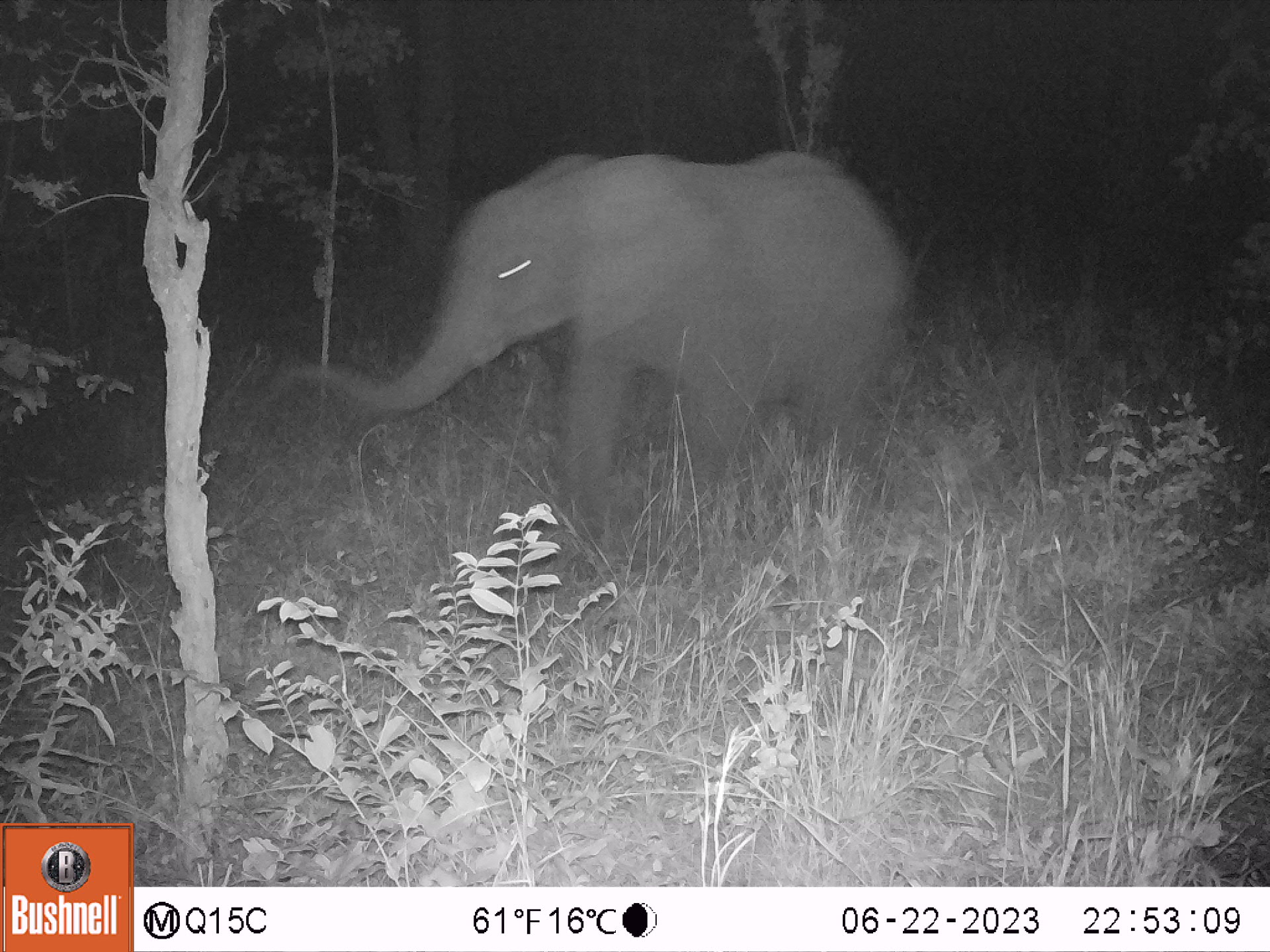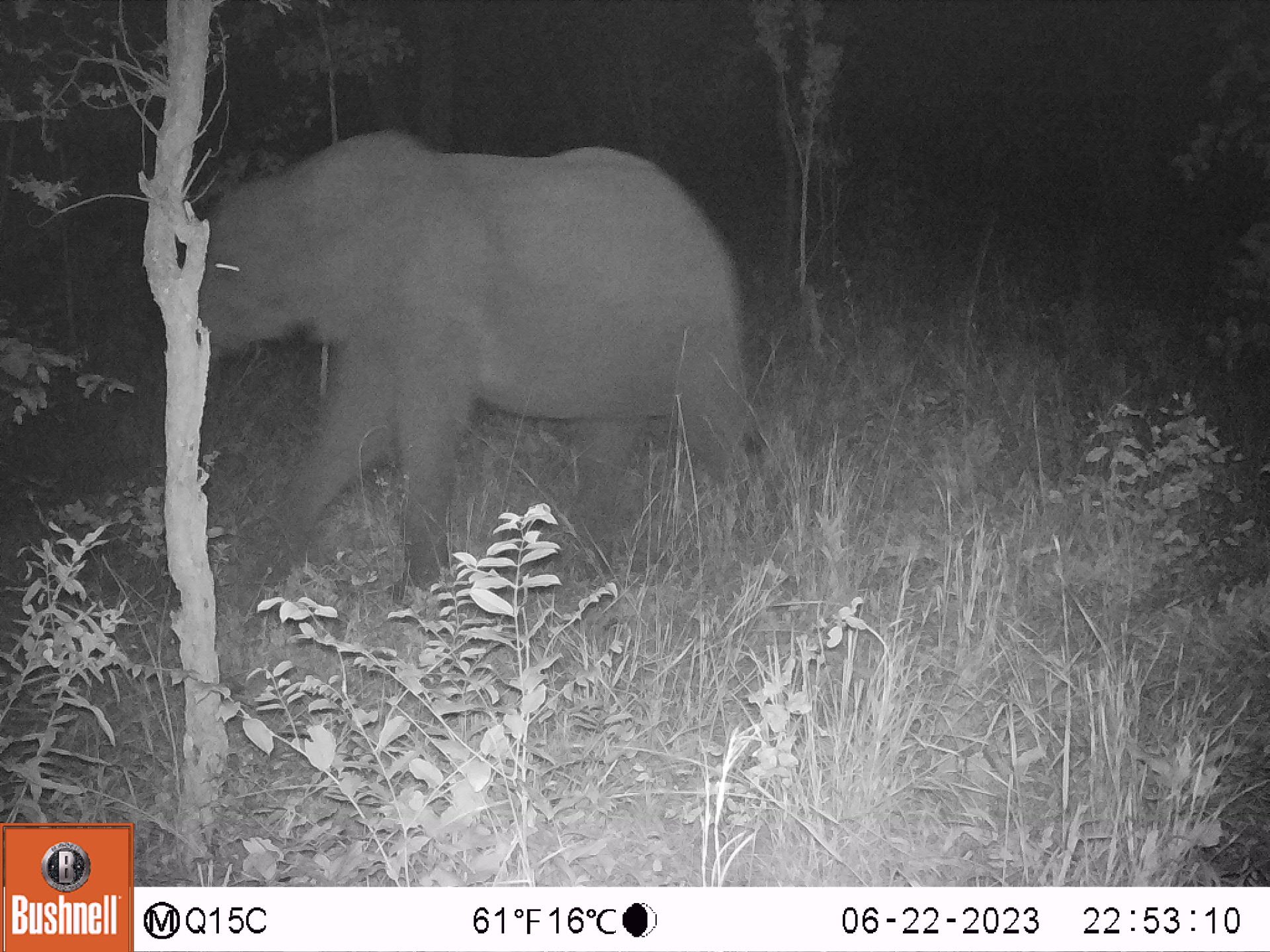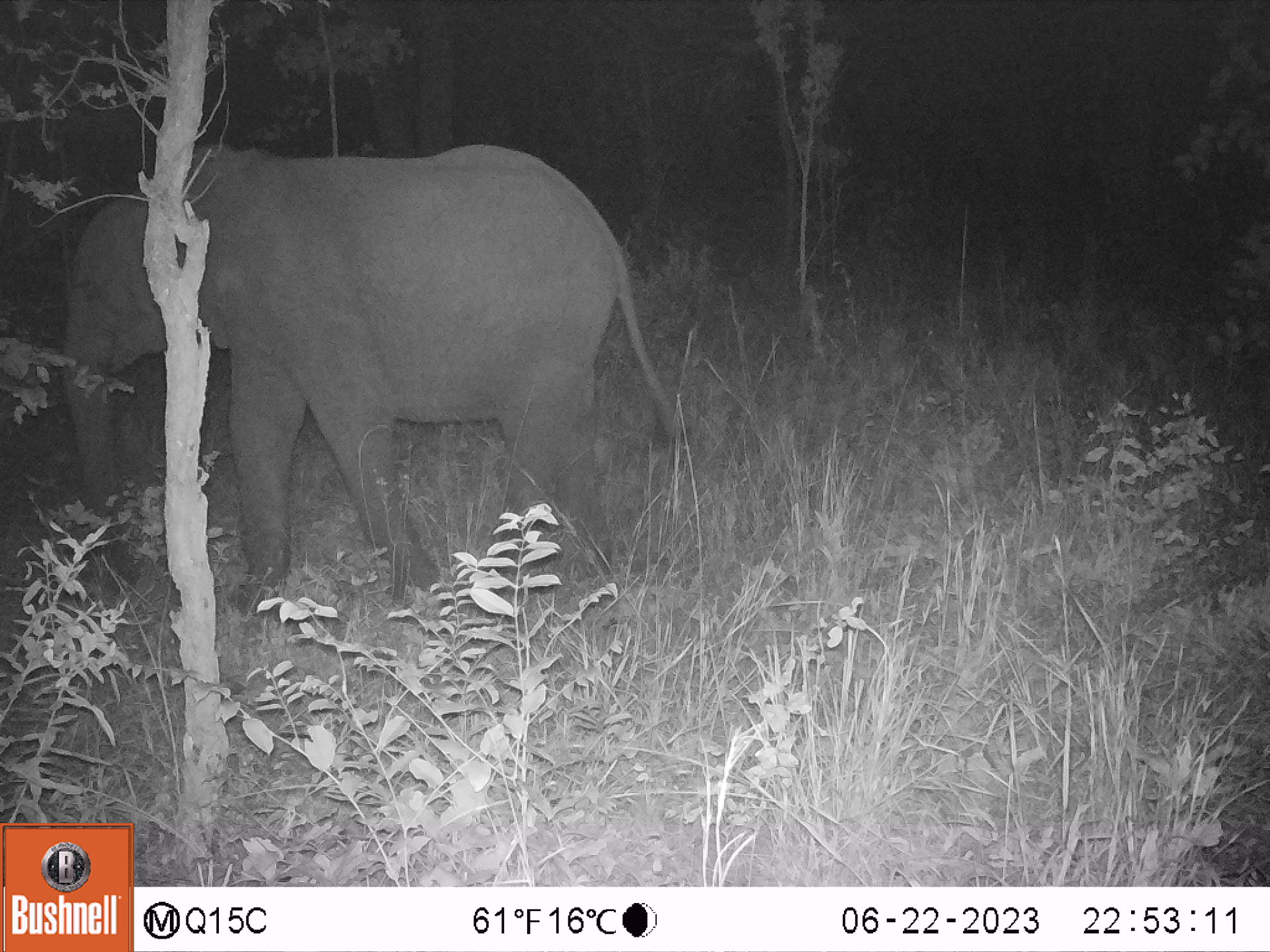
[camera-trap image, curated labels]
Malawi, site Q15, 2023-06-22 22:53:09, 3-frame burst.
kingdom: Animalia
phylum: Chordata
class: Mammalia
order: Proboscidea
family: Elephantidae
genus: Loxodonta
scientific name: Loxodonta africana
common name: african savanna elephant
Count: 1.